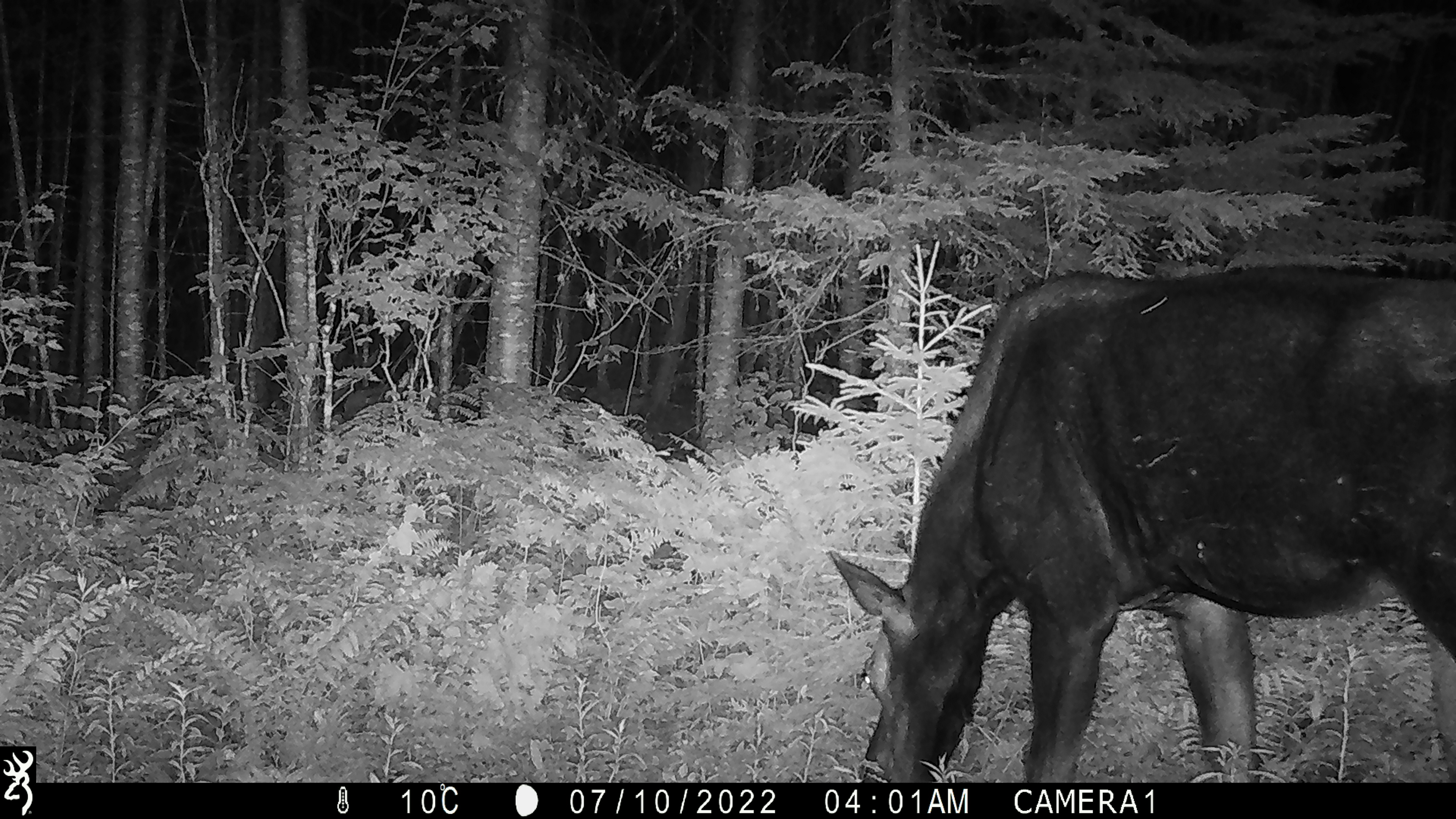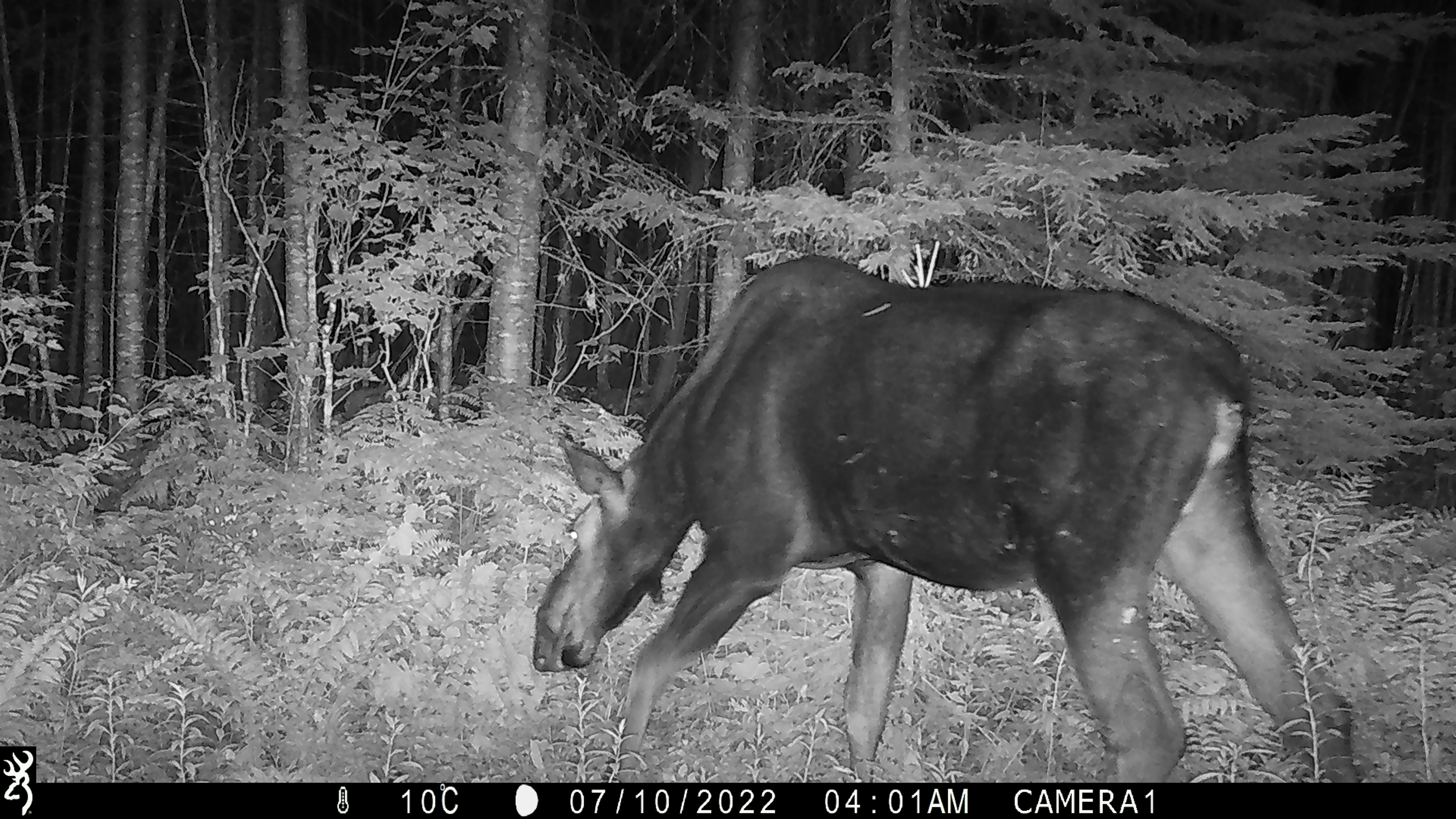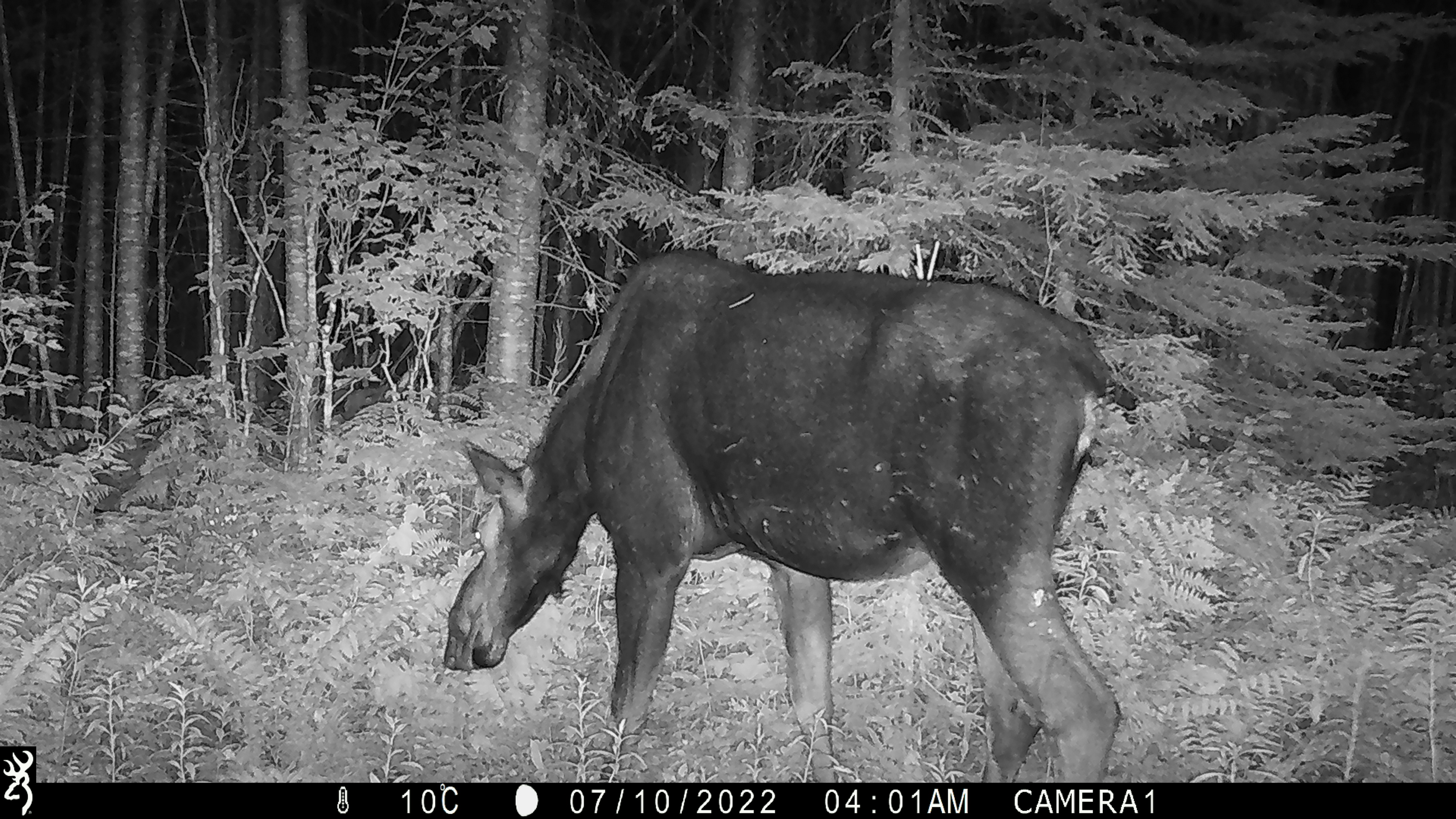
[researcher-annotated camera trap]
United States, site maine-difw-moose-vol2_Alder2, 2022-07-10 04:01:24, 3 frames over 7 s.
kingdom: Animalia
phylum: Chordata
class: Mammalia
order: Artiodactyla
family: Cervidae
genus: Alces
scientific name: Alces alces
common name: moose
Moose (Alces alces).